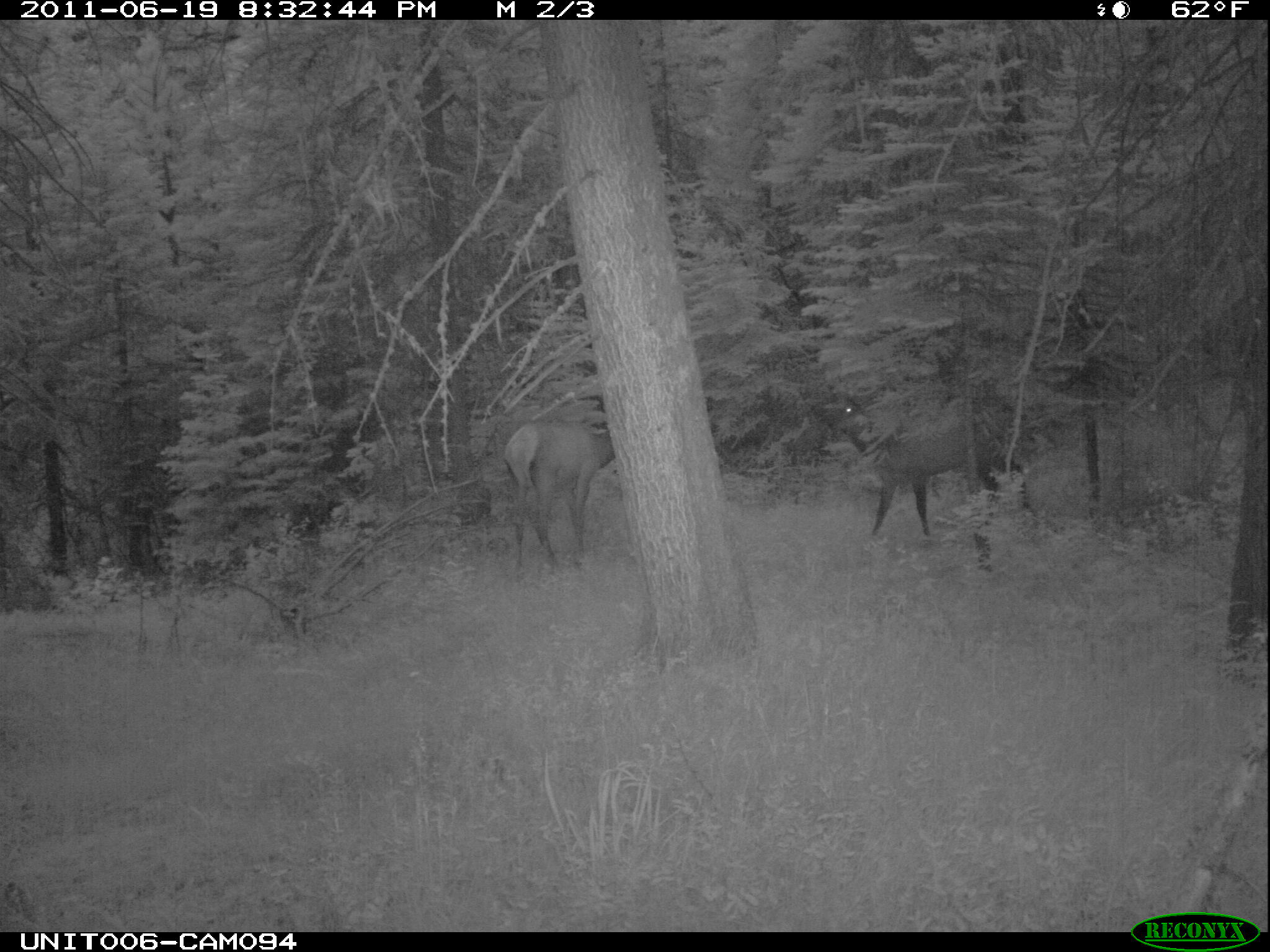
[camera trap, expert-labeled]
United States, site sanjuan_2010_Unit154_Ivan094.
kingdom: Animalia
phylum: Chordata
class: Mammalia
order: Artiodactyla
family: Cervidae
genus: Cervus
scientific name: Cervus elaphus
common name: red deer